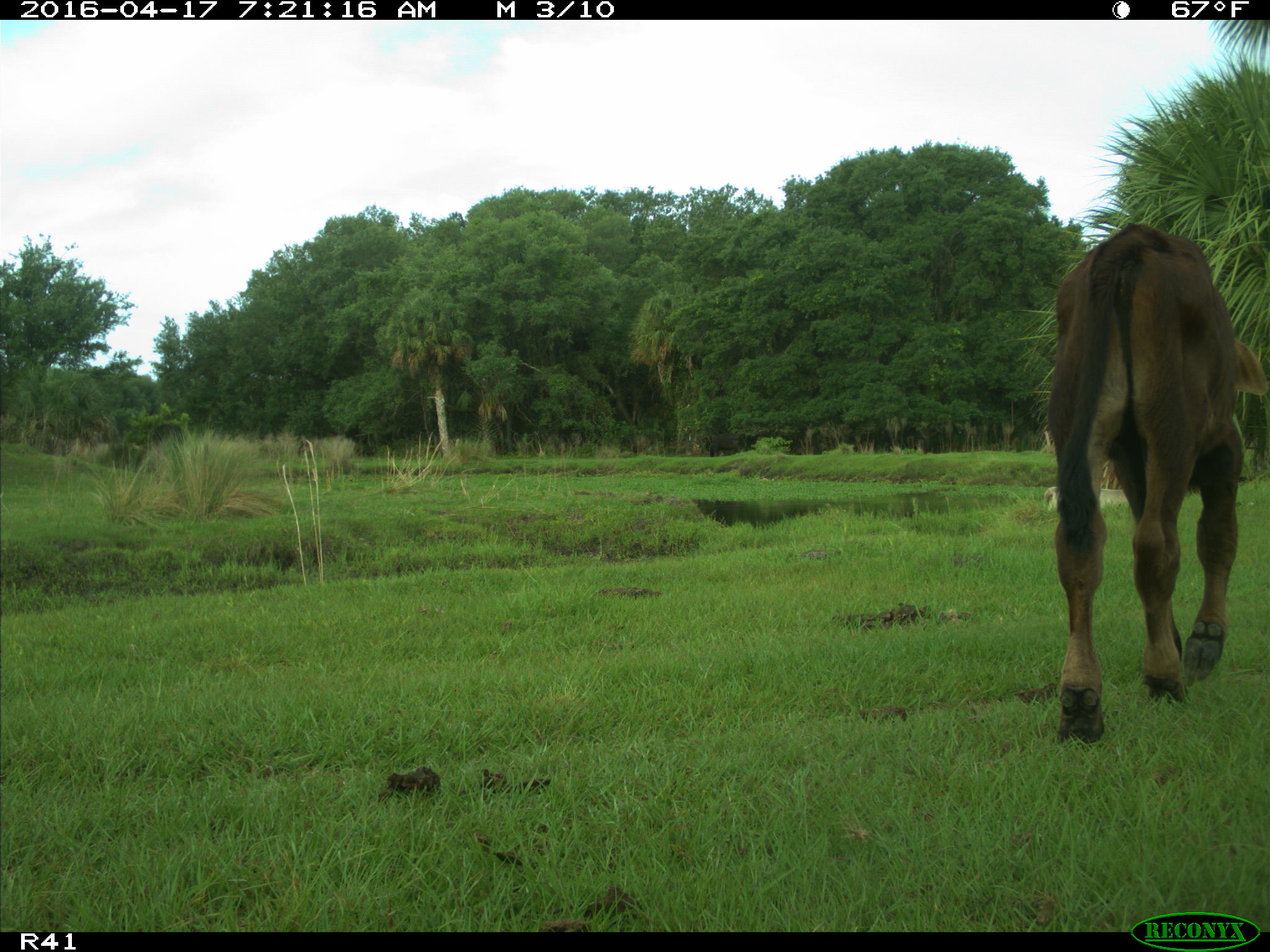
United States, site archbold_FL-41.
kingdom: Animalia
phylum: Chordata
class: Mammalia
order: Artiodactyla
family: Bovidae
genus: Bos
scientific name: Bos taurus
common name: domestic cow